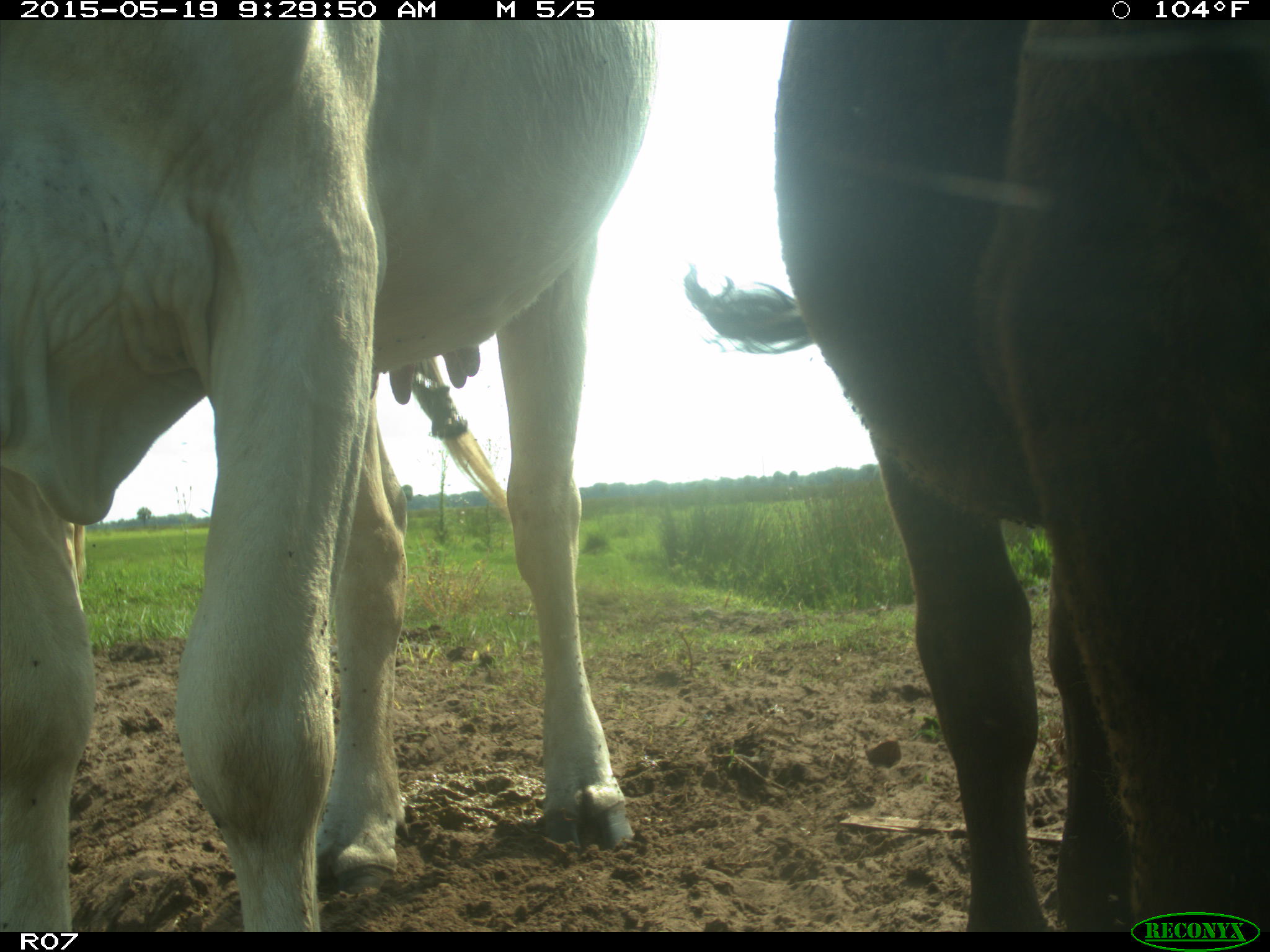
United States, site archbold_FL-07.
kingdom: Animalia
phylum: Chordata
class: Mammalia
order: Artiodactyla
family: Bovidae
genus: Bos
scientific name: Bos taurus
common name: domestic cow